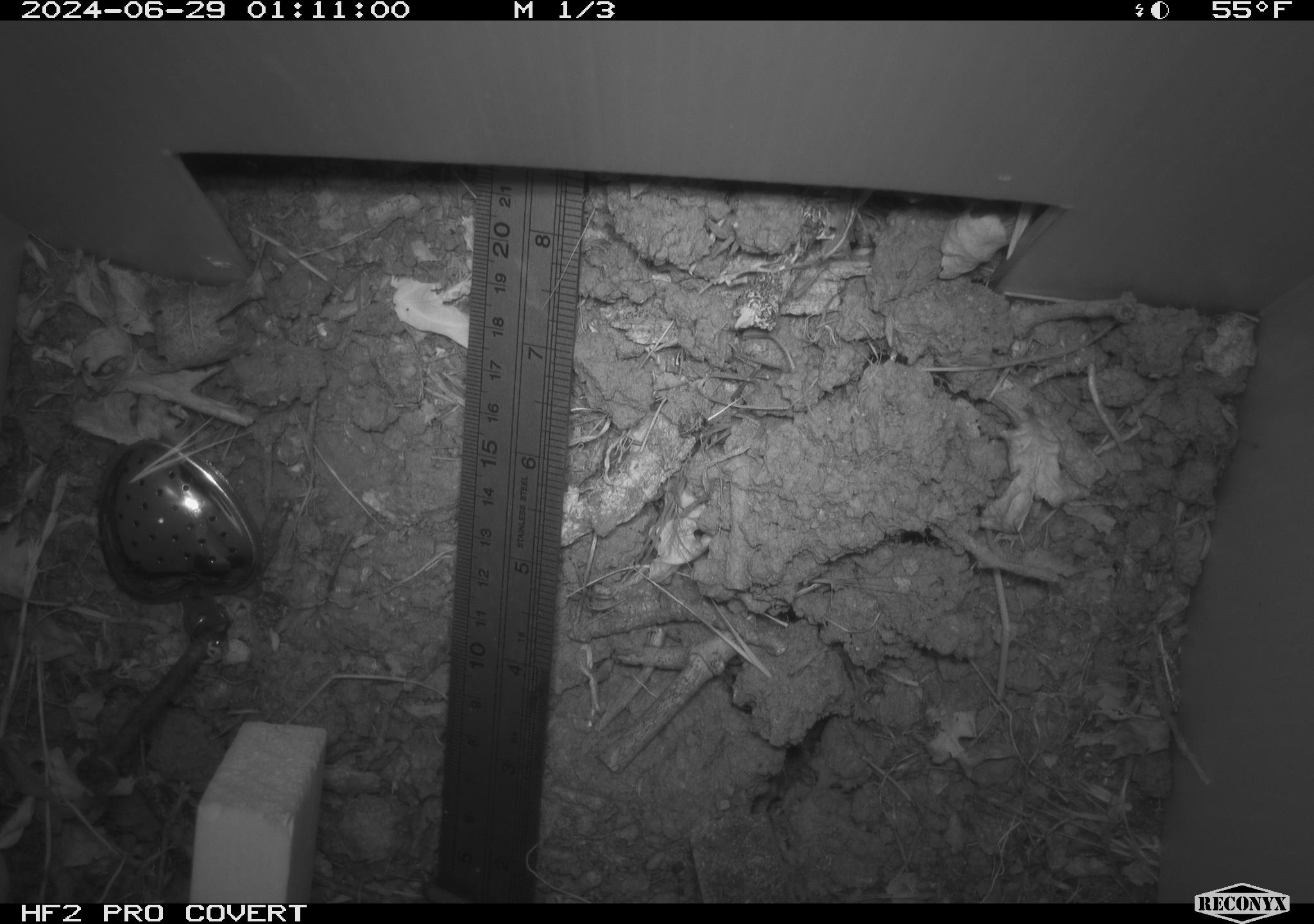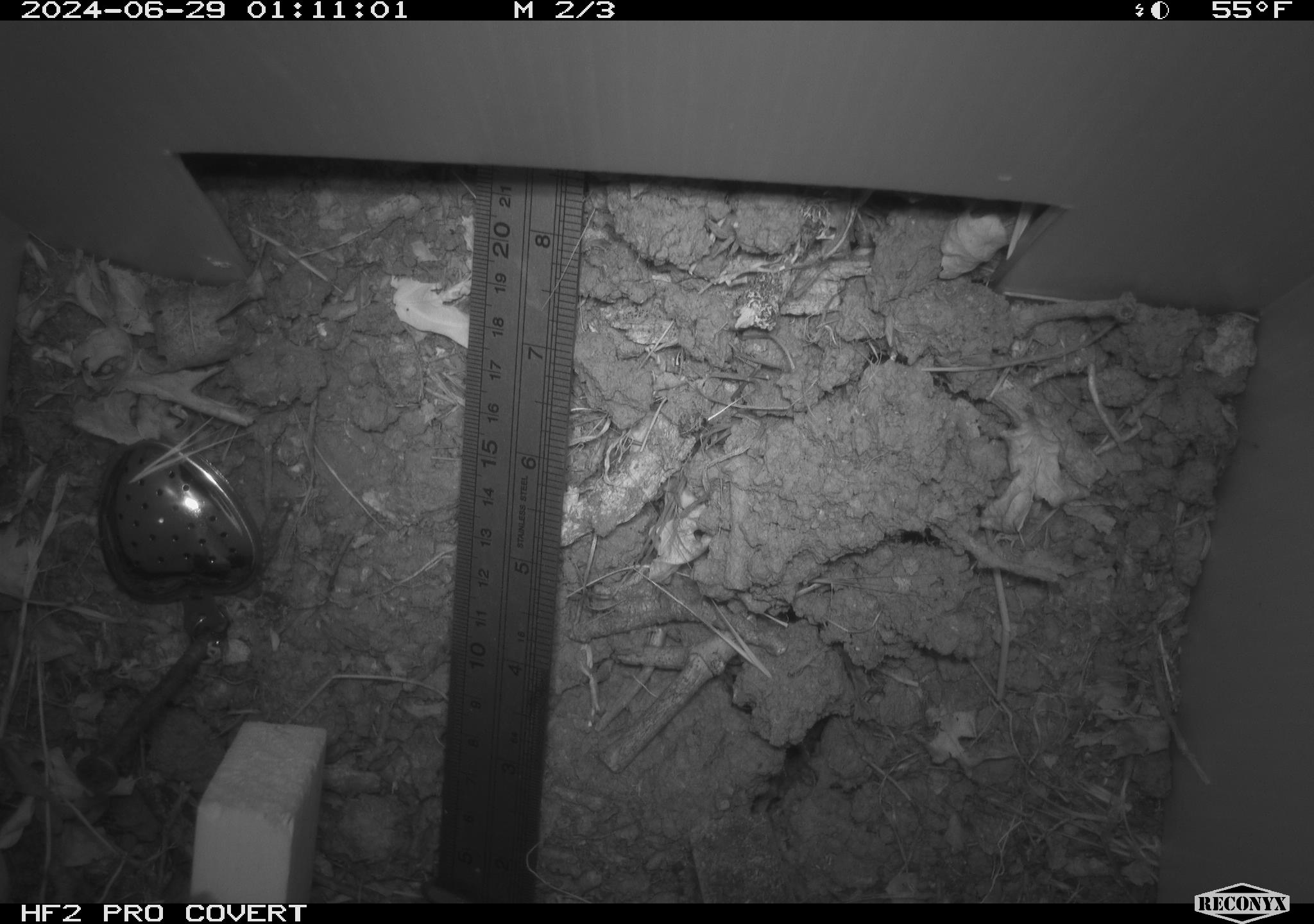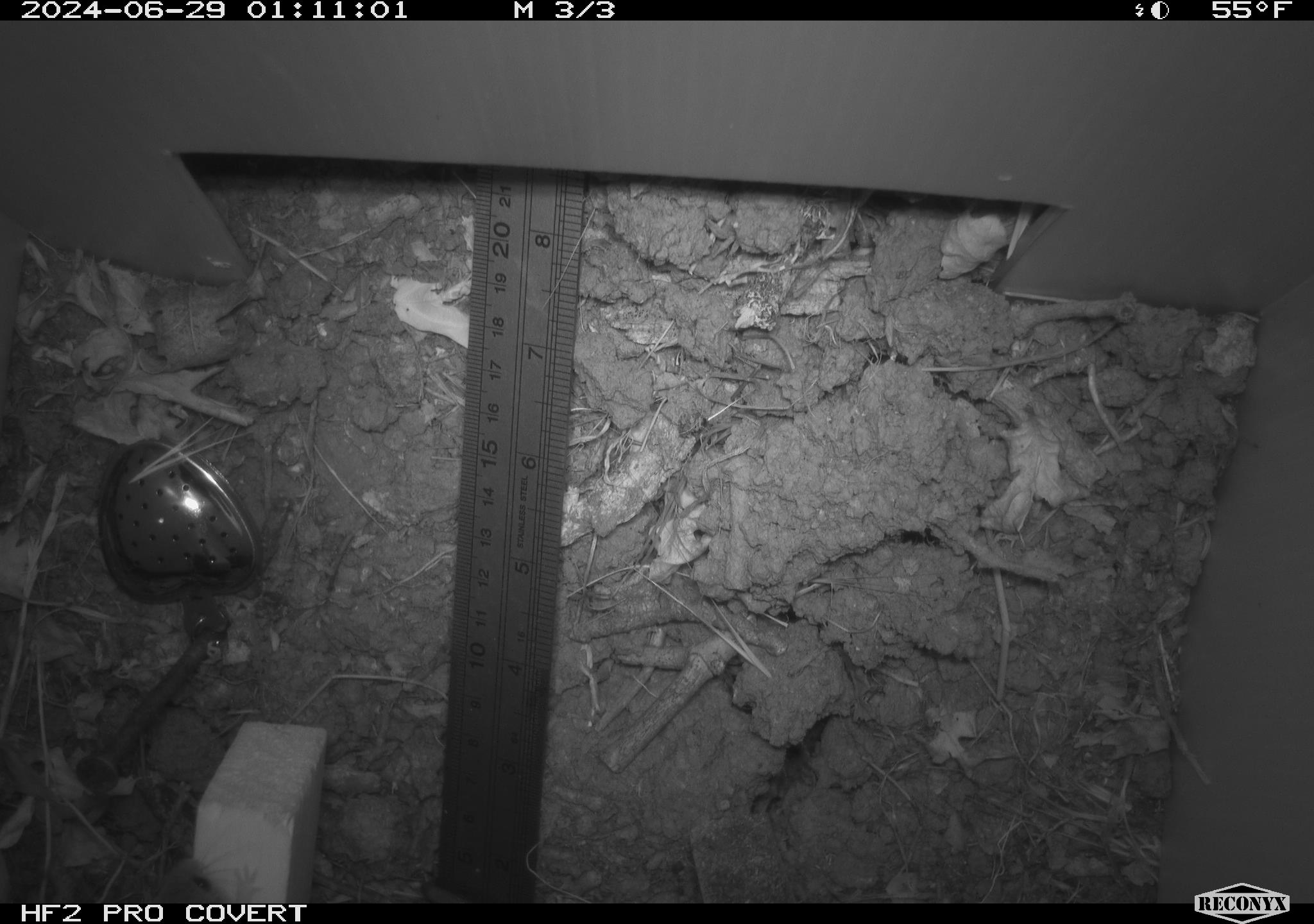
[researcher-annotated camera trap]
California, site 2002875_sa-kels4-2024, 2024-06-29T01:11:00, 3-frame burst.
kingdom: Animalia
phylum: Chordata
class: Mammalia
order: Rodentia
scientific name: Rodentia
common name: rodent